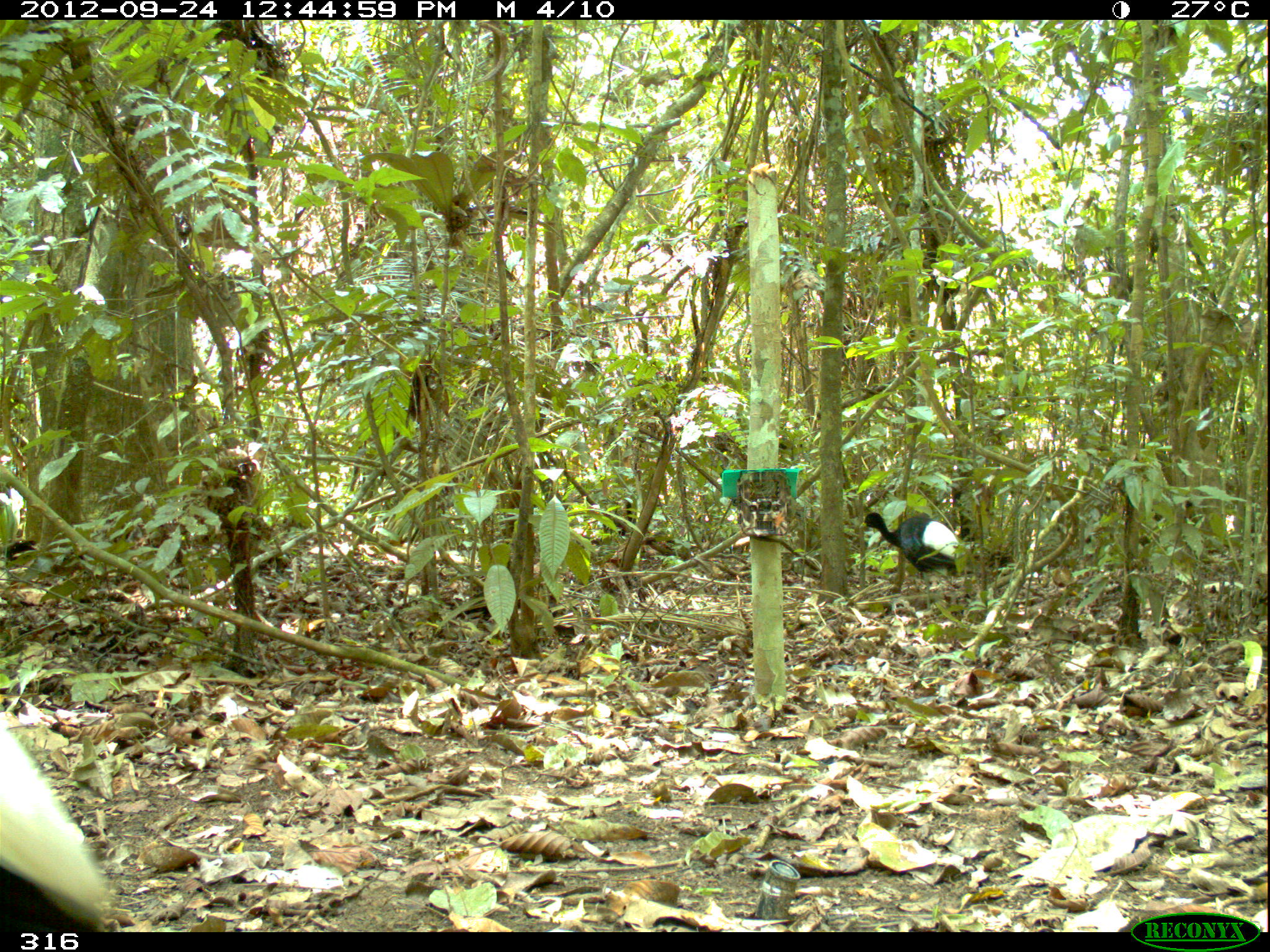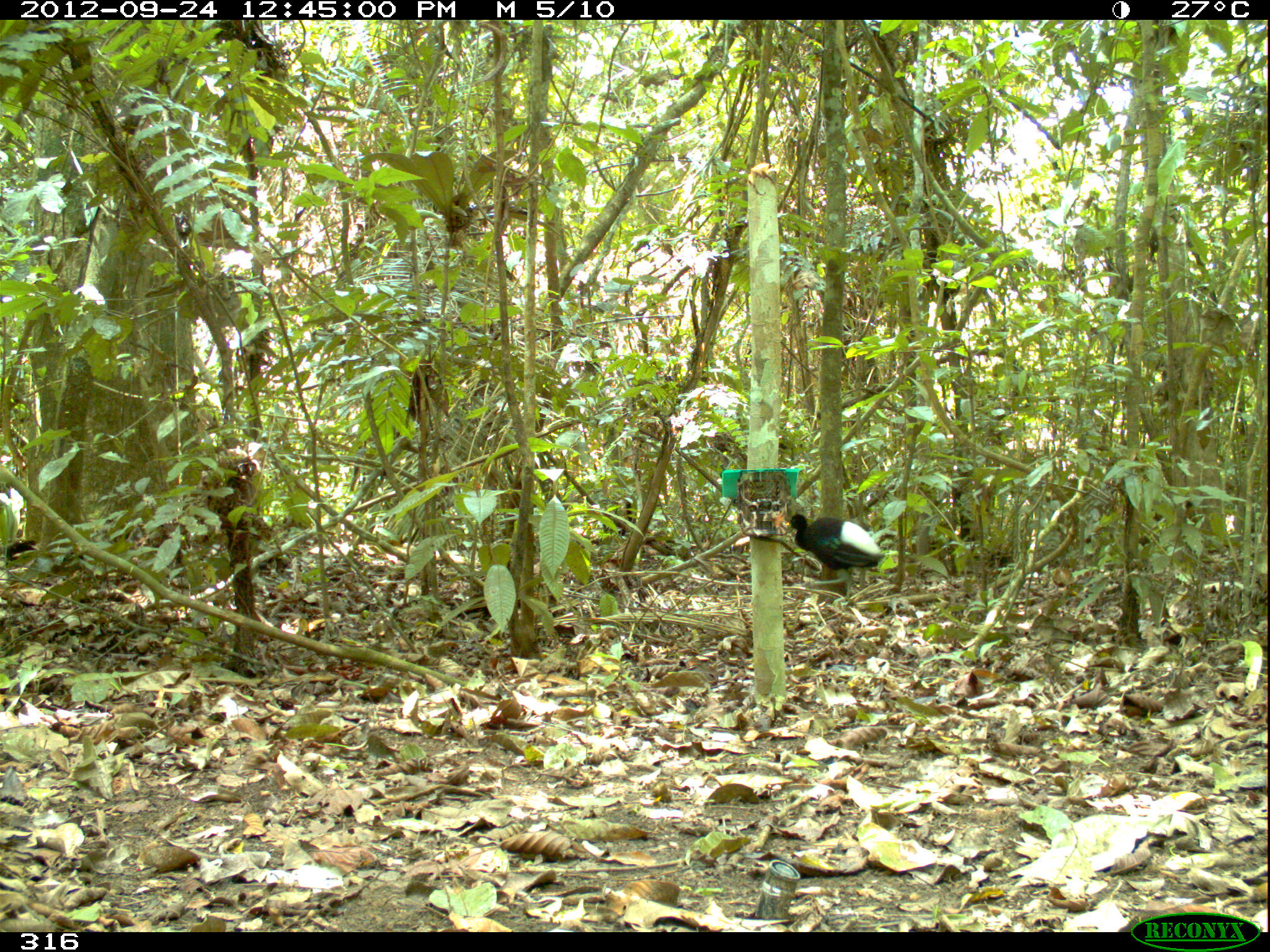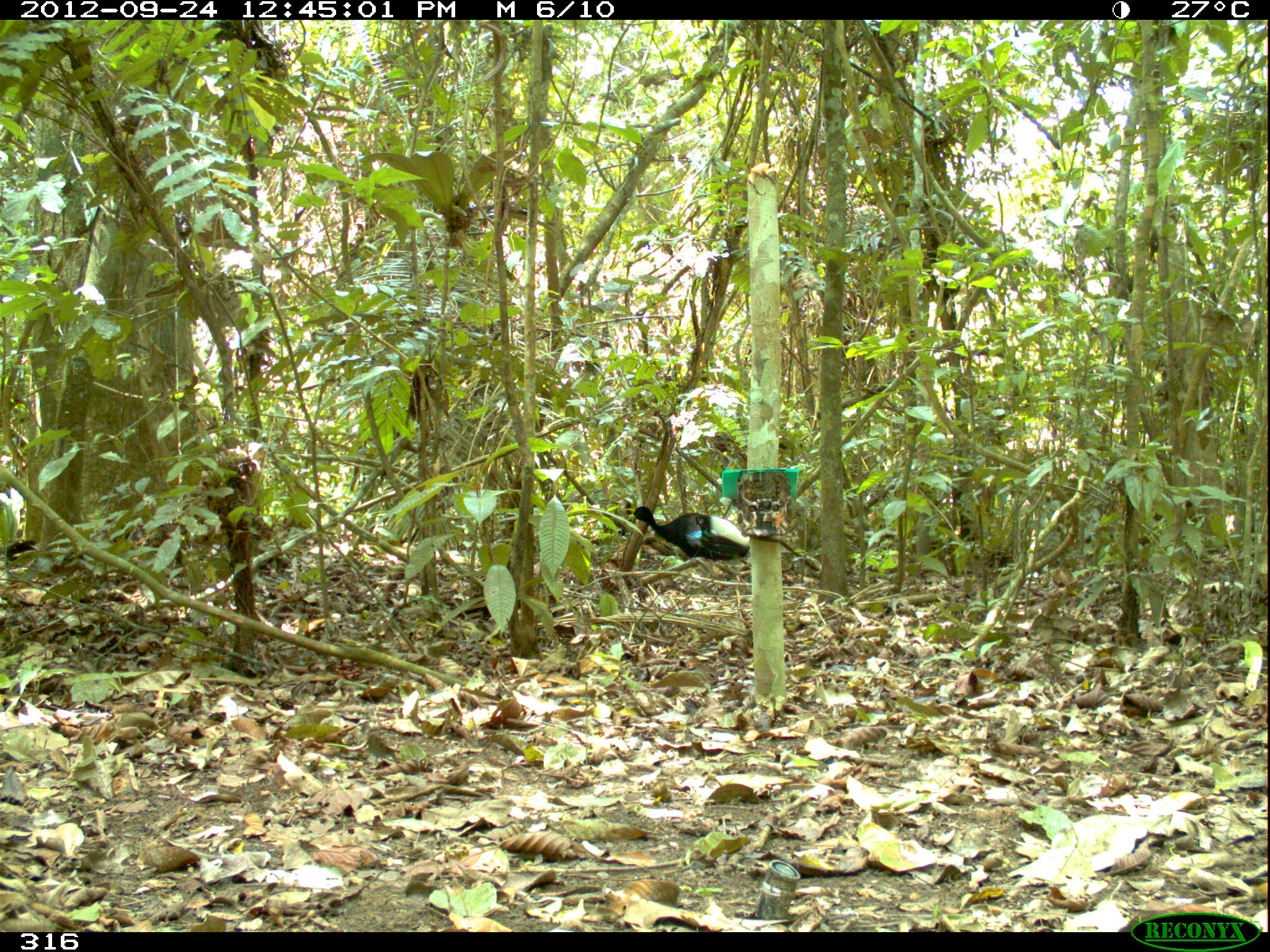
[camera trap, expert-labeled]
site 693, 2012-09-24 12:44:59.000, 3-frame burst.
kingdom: Animalia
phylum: Chordata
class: Aves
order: Gruiformes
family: Psophiidae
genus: Psophia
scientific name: Psophia leucoptera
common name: pale-winged trumpeter